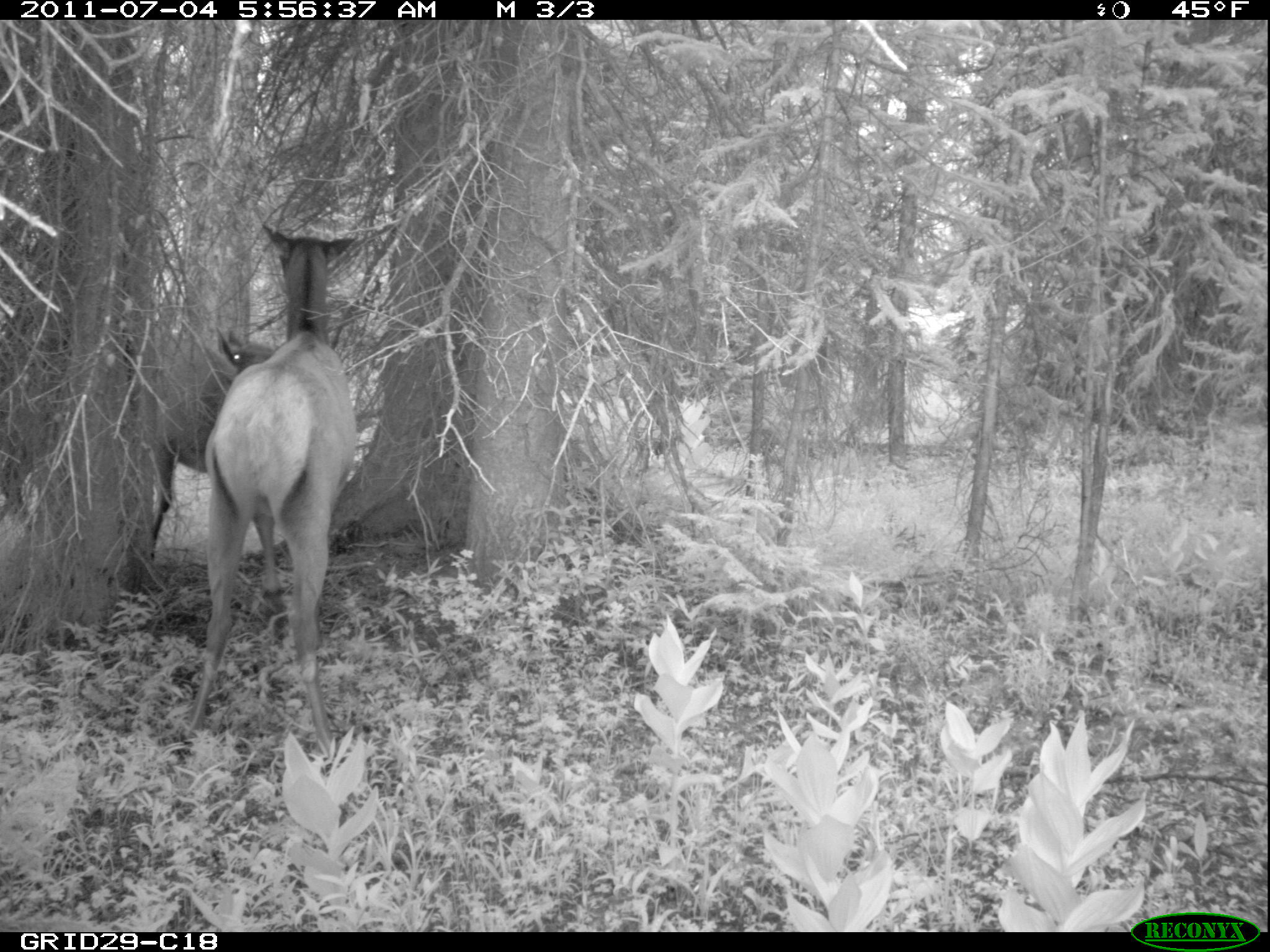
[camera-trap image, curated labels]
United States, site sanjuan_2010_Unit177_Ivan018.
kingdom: Animalia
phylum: Chordata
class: Mammalia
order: Artiodactyla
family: Cervidae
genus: Cervus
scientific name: Cervus elaphus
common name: red deer